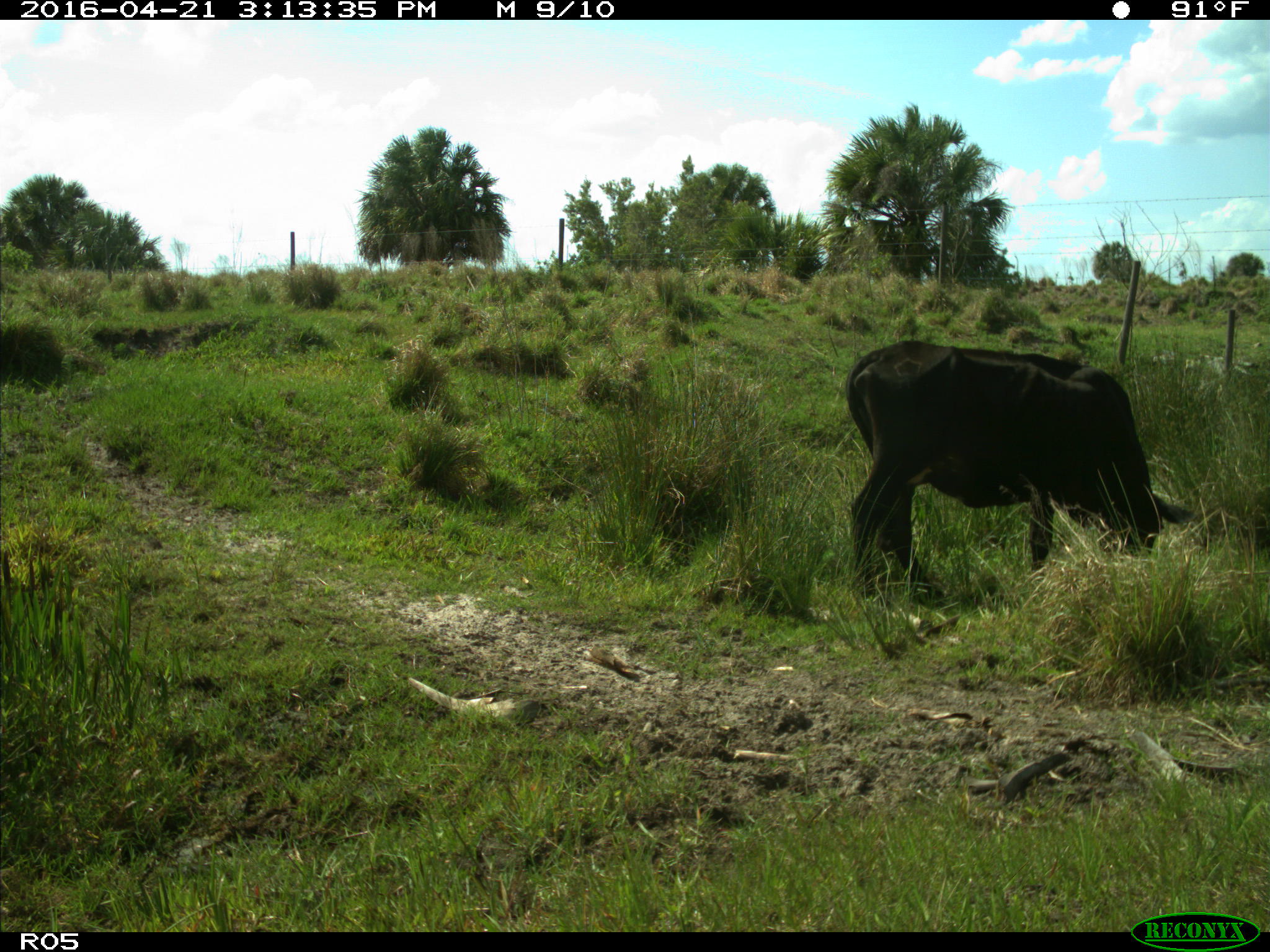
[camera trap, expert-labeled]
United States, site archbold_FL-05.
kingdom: Animalia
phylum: Chordata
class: Mammalia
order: Artiodactyla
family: Bovidae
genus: Bos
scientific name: Bos taurus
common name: domestic cow